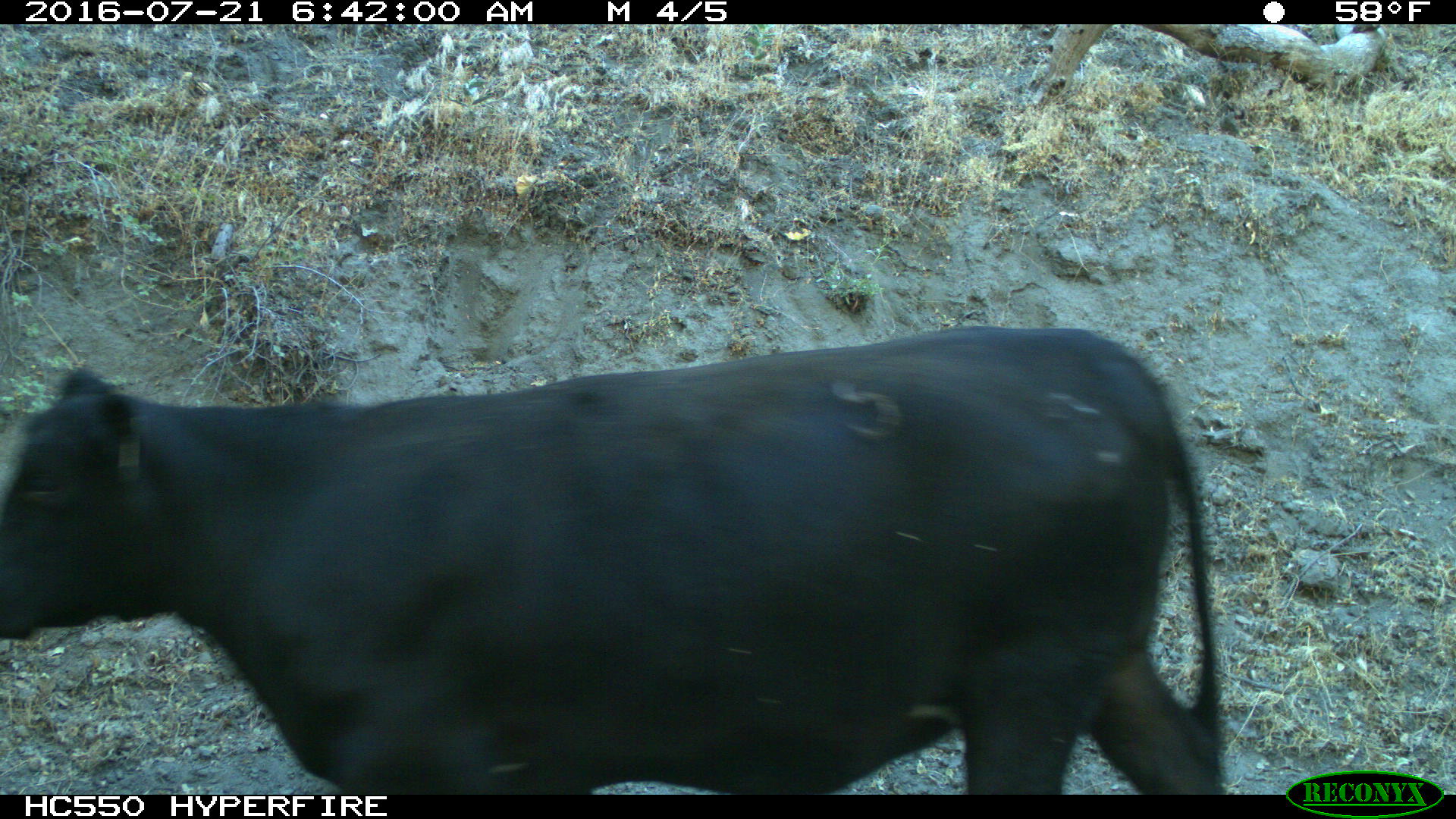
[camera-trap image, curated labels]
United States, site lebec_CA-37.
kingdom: Animalia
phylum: Chordata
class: Mammalia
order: Artiodactyla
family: Bovidae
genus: Bos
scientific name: Bos taurus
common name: domestic cow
Bos taurus (domestic cow).